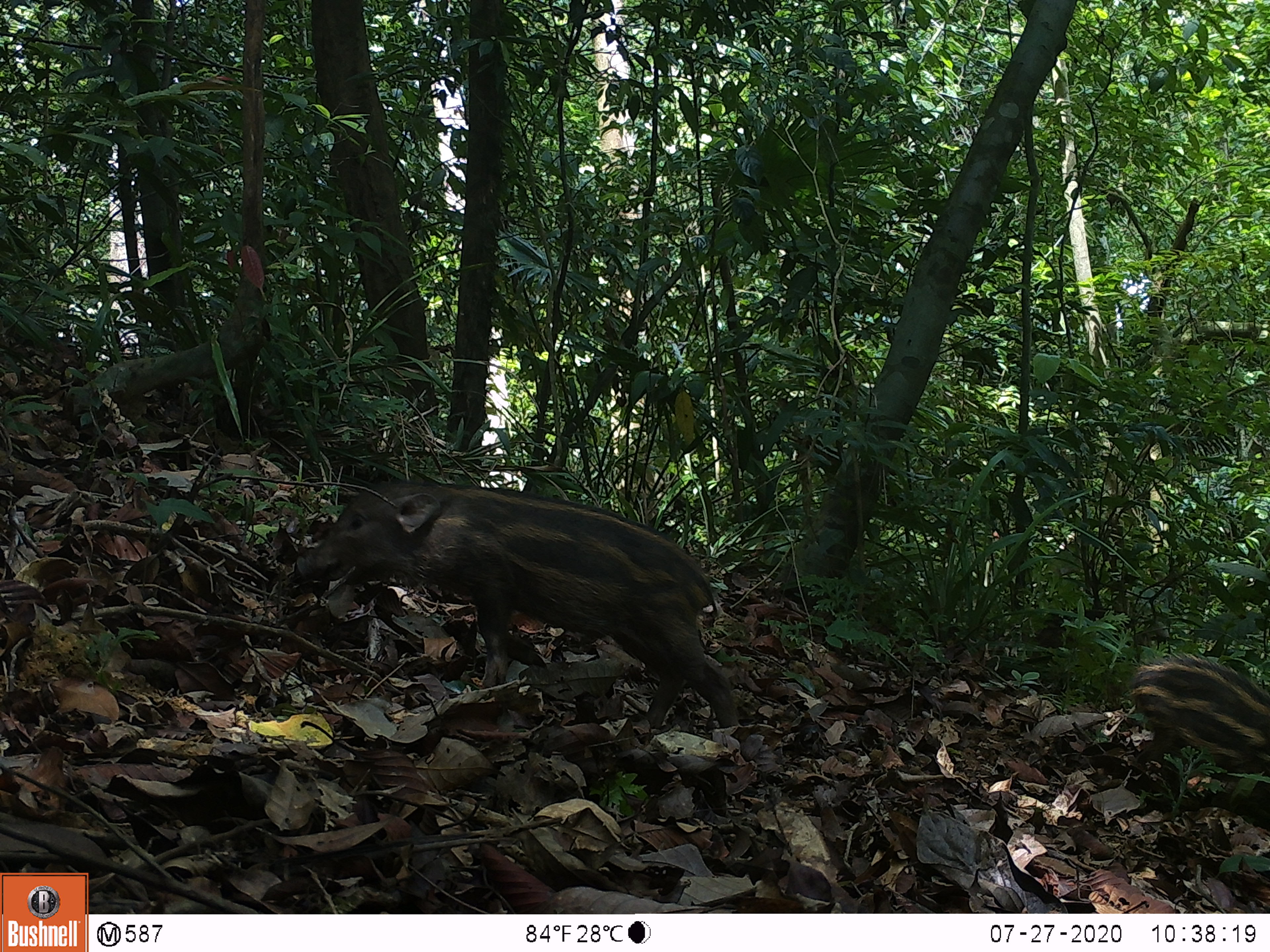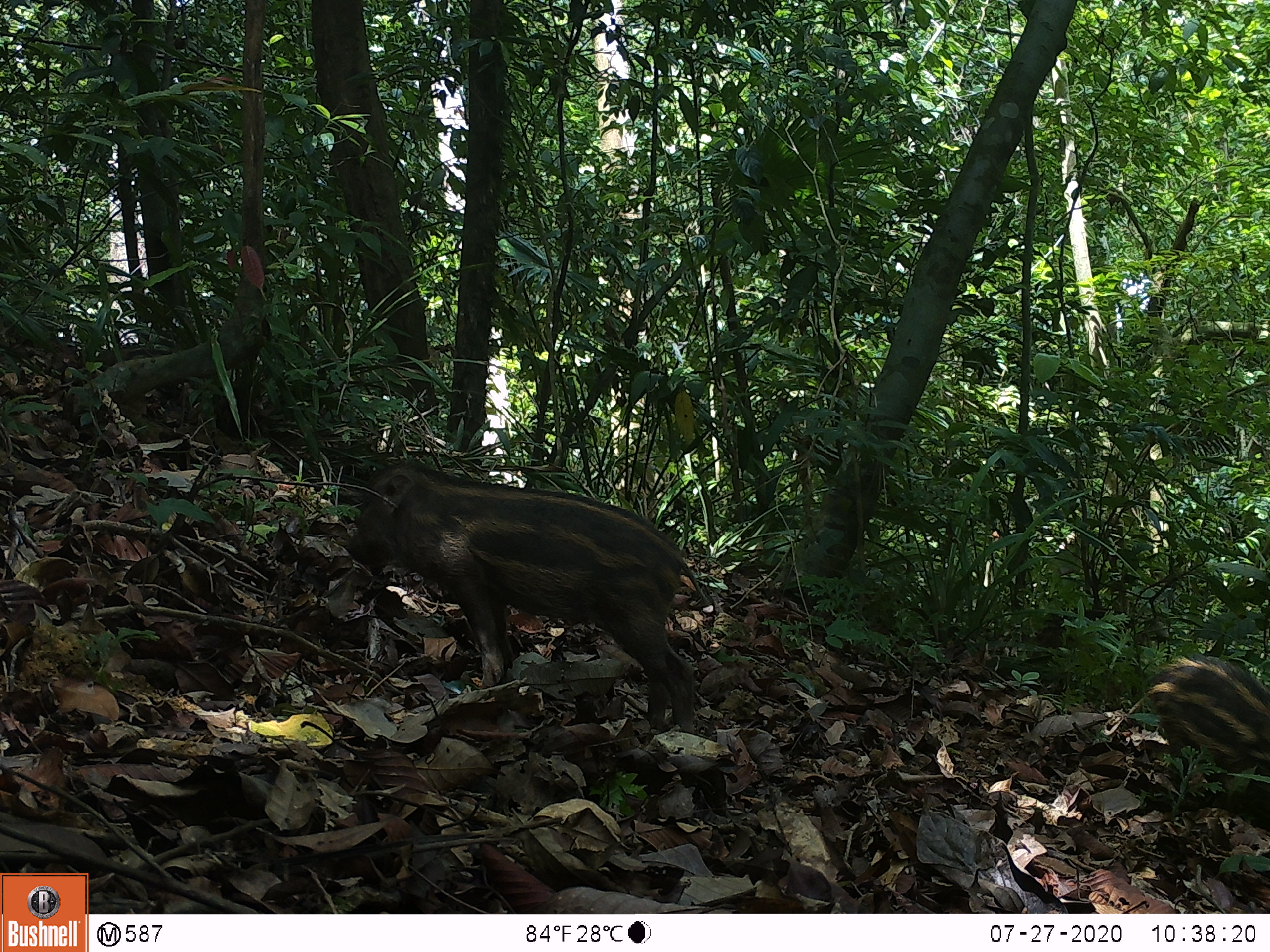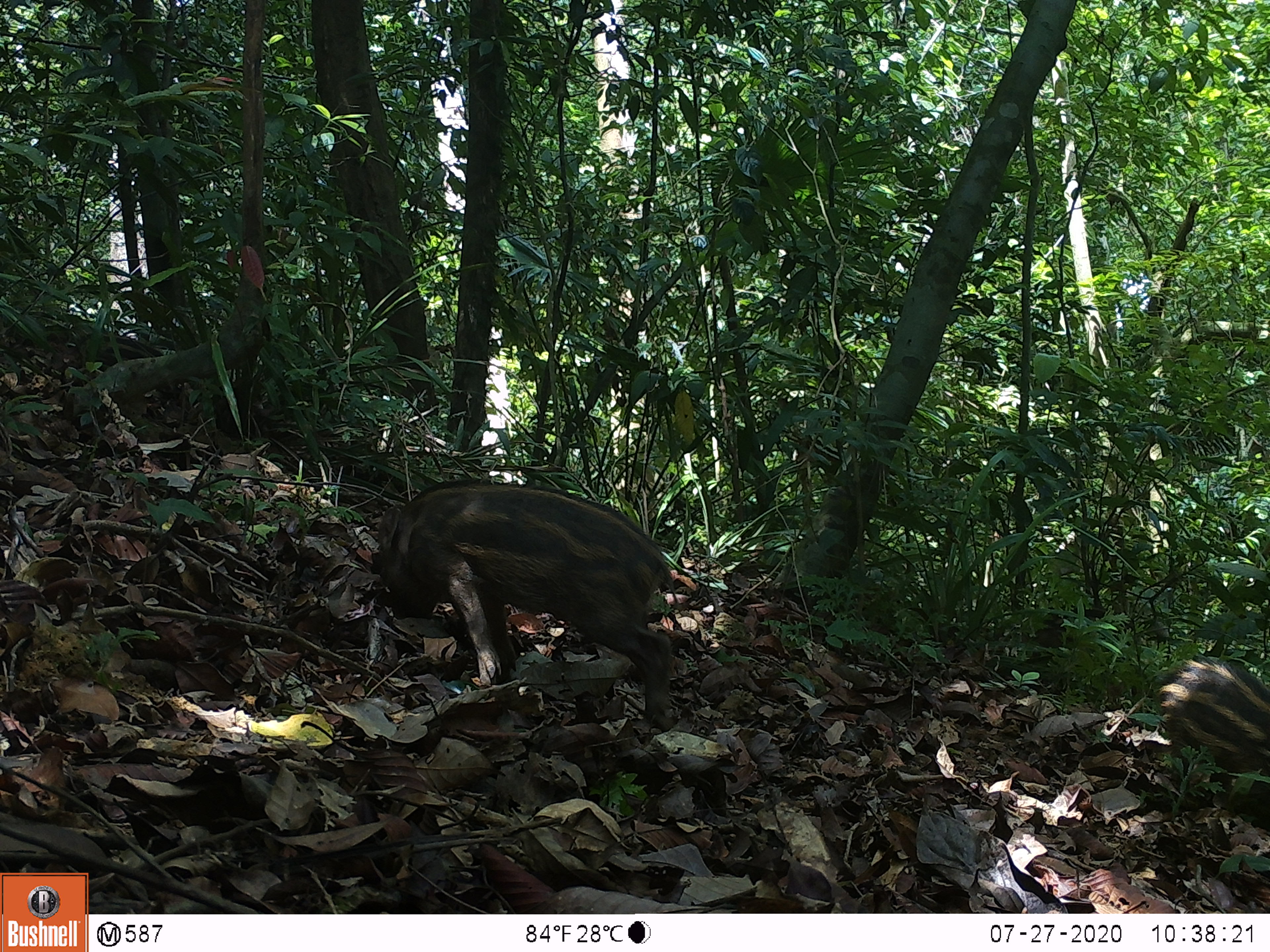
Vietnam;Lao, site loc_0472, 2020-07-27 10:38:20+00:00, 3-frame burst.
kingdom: Animalia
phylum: Chordata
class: Mammalia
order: Artiodactyla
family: Suidae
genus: Sus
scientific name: Sus scrofa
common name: eurasian wild pig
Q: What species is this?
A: Eurasian wild pig (Sus scrofa).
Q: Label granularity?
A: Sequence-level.